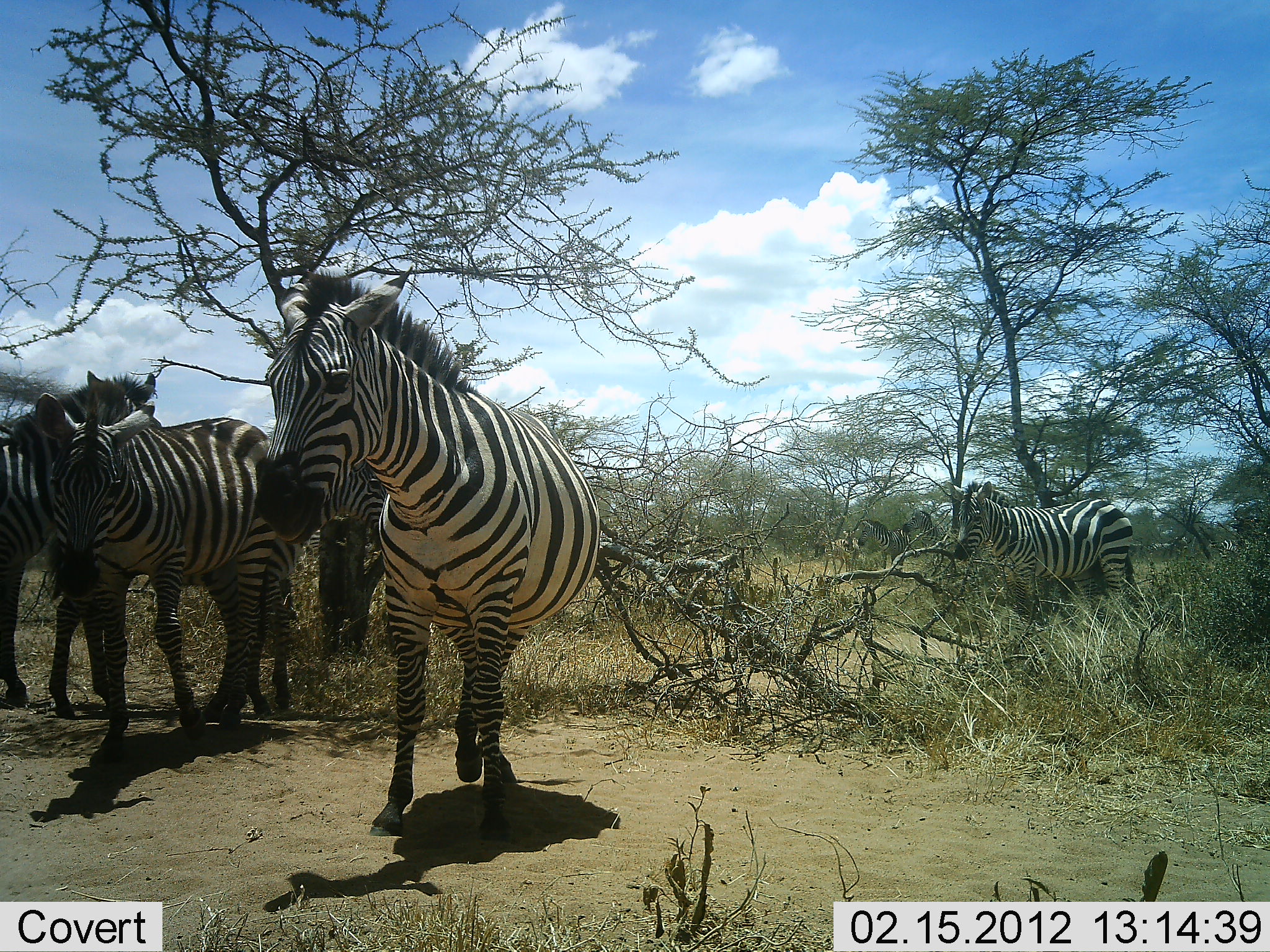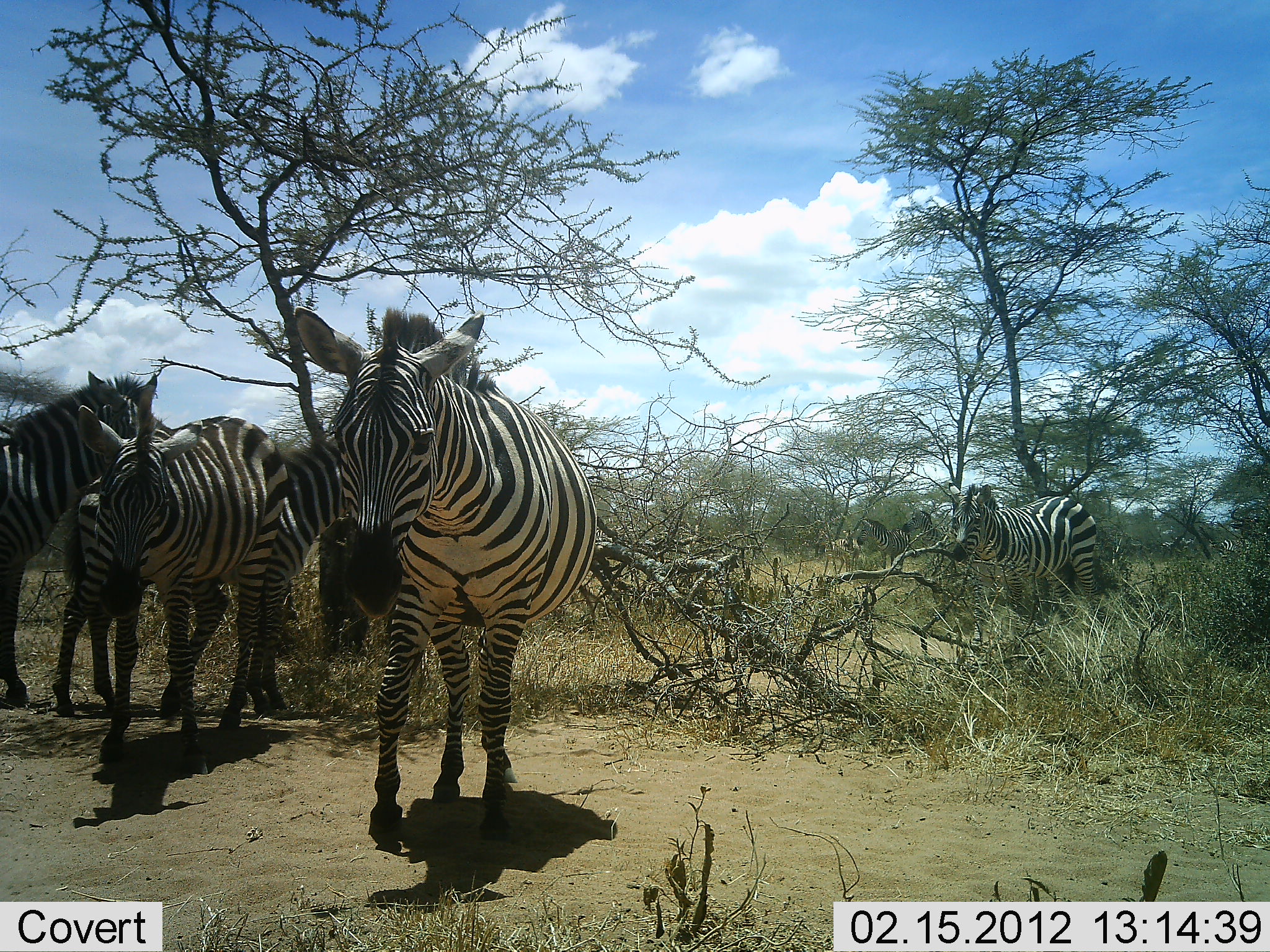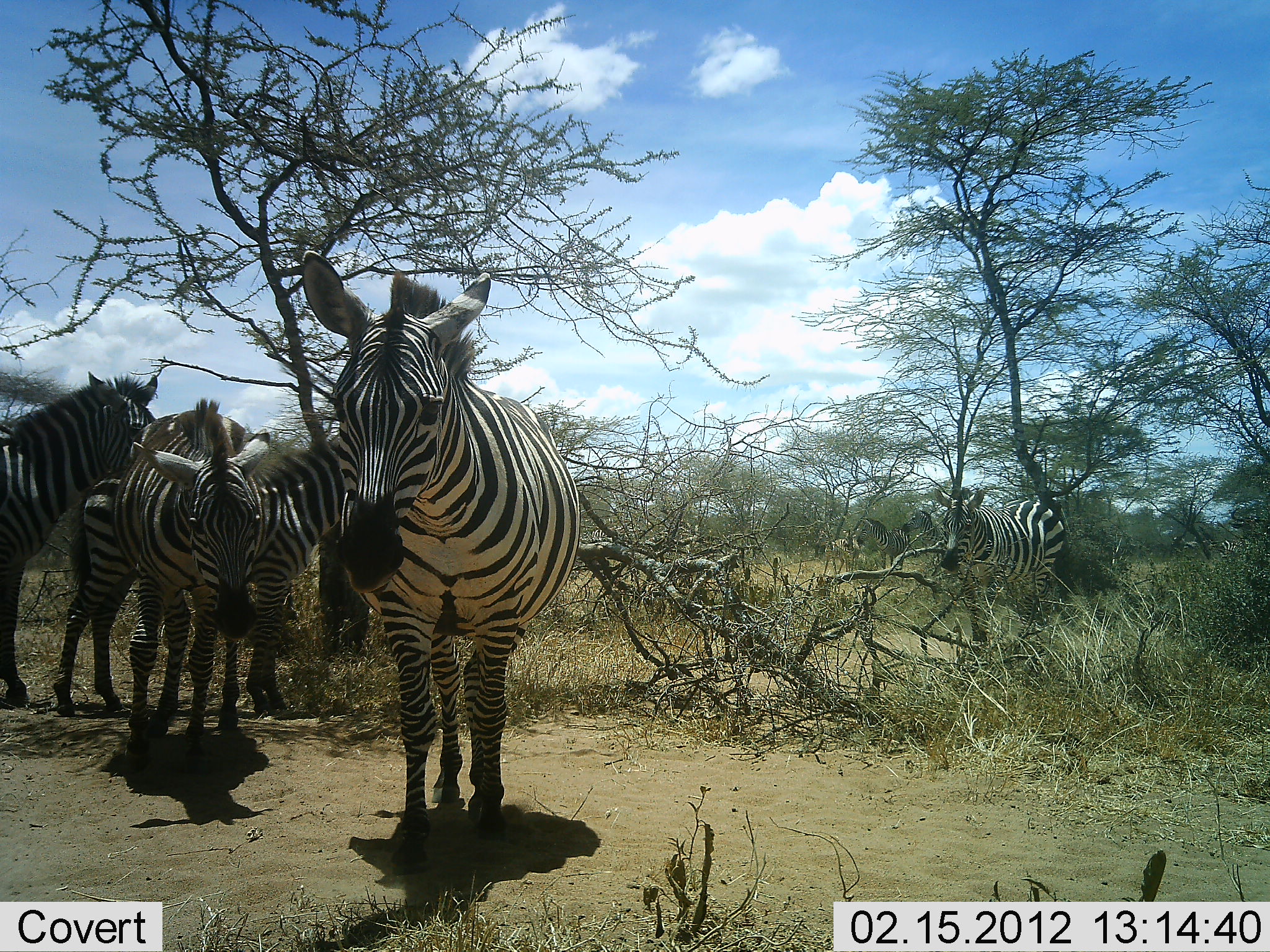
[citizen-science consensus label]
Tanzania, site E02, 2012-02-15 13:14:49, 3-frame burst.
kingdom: Animalia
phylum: Chordata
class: Mammalia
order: Perissodactyla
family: Equidae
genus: Equus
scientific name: Equus quagga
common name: plains zebra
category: zebra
Zebra (plains zebra) (Equus quagga), count 5. Behavior (volunteer vote fractions): standing 80%, resting 3%, moving 63%, interacting 3%. Young present (vote fraction): 7%. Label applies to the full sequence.